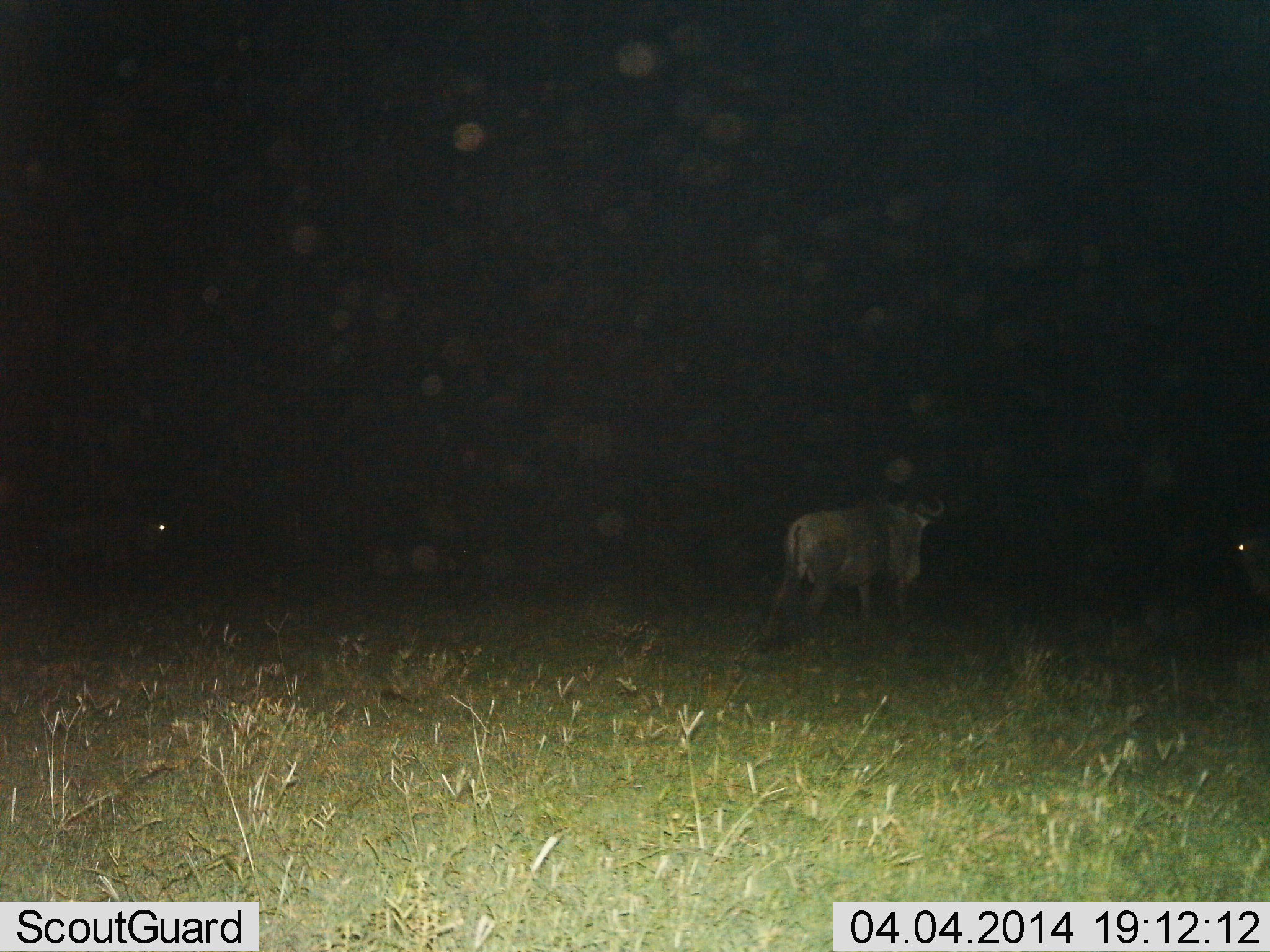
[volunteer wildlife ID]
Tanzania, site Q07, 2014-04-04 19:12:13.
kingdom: Animalia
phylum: Chordata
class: Mammalia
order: Artiodactyla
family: Bovidae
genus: Connochaetes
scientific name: Connochaetes taurinus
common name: blue wildebeest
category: wildebeest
Wildebeest (blue wildebeest) (Connochaetes taurinus), count 3. Behavior (volunteer vote fractions): standing 70%, resting 0%, moving 60%, interacting 0%. Young present (vote fraction): 0%. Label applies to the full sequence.